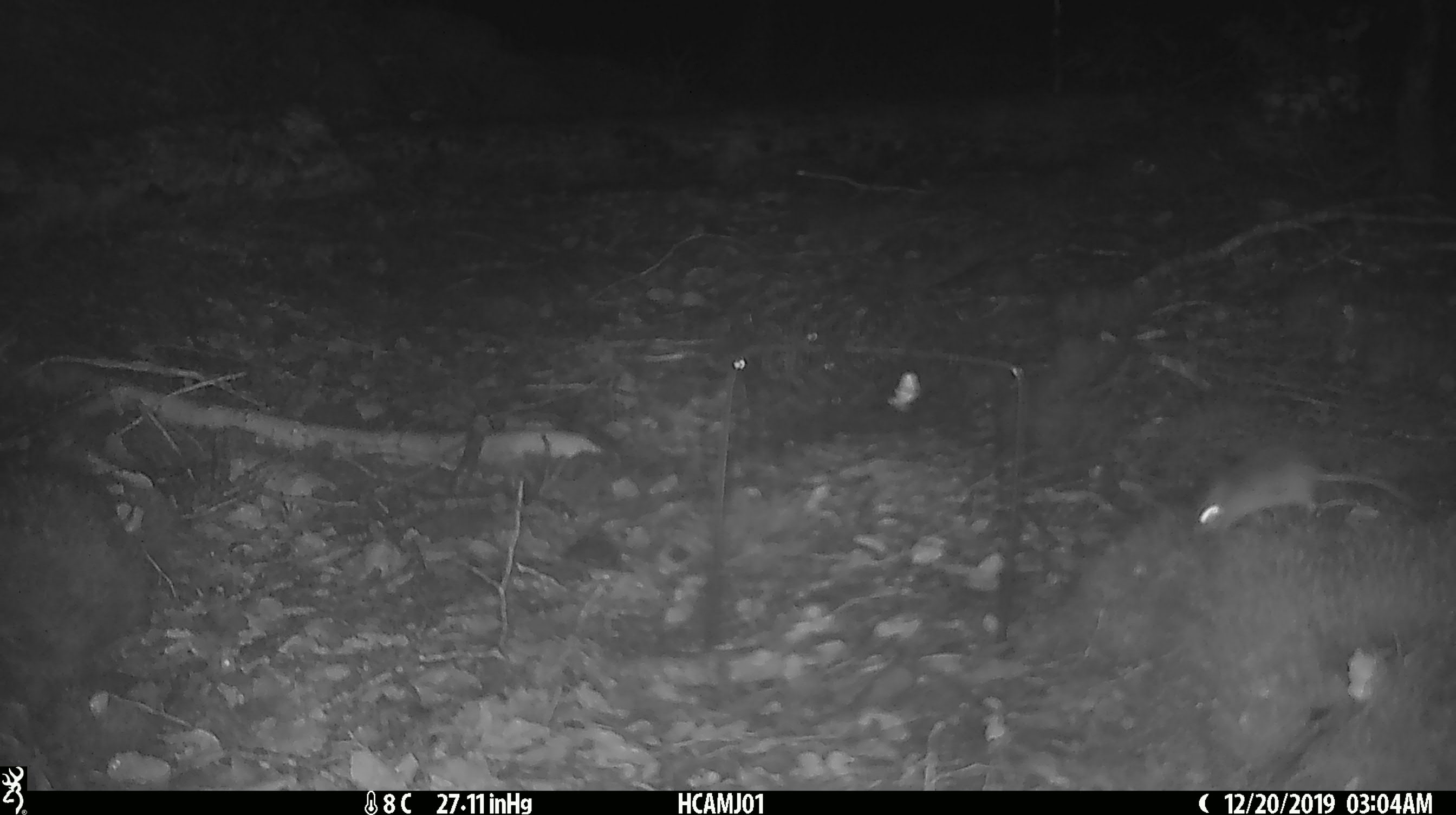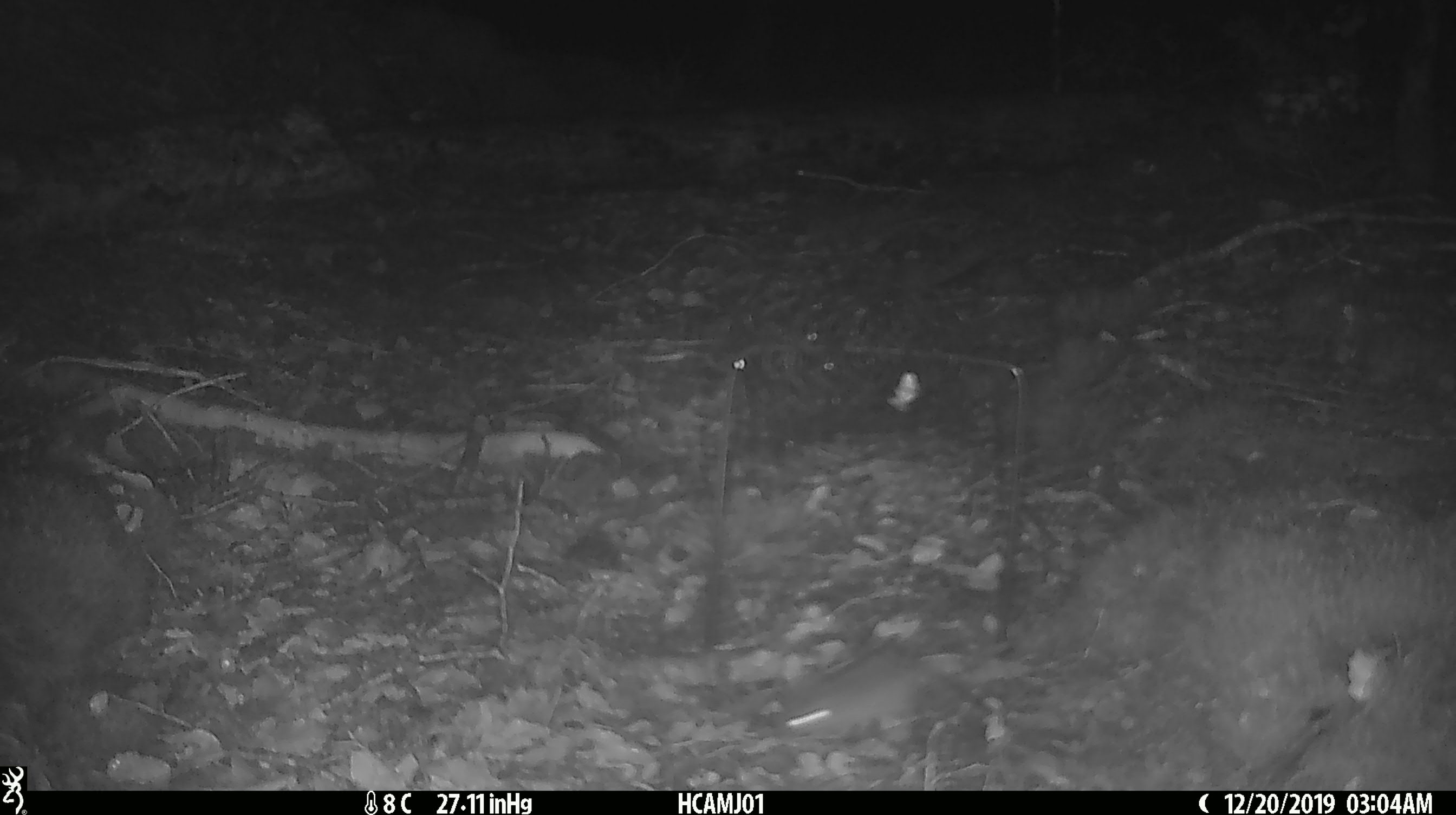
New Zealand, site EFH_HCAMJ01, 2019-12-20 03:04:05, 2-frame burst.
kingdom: Animalia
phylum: Chordata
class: Mammalia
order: Rodentia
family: Muridae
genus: Mus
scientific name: Mus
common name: mouse